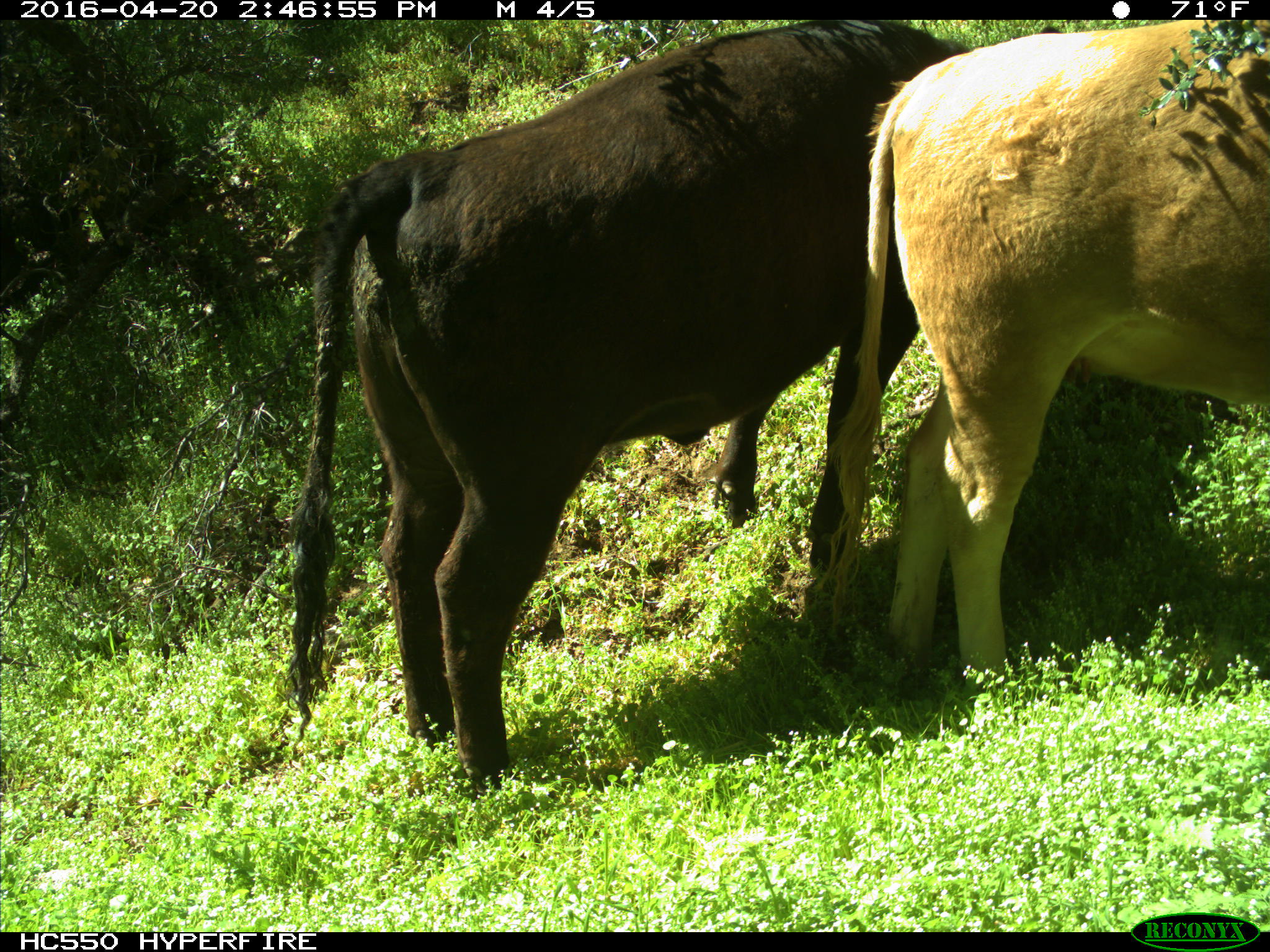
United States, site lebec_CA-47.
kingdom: Animalia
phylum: Chordata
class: Mammalia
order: Artiodactyla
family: Bovidae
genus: Bos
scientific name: Bos taurus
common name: domestic cow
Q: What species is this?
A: Bos taurus (domestic cow).